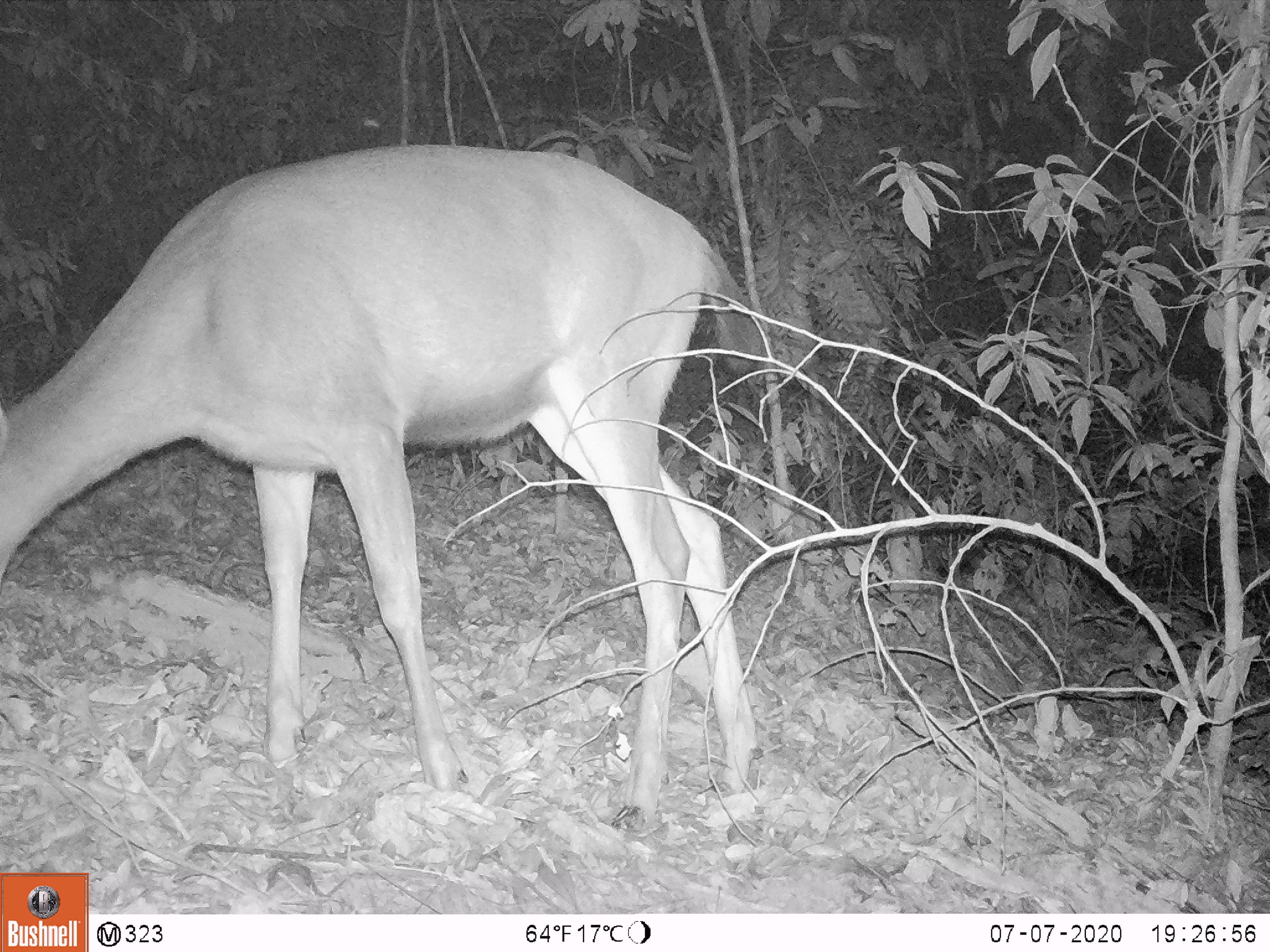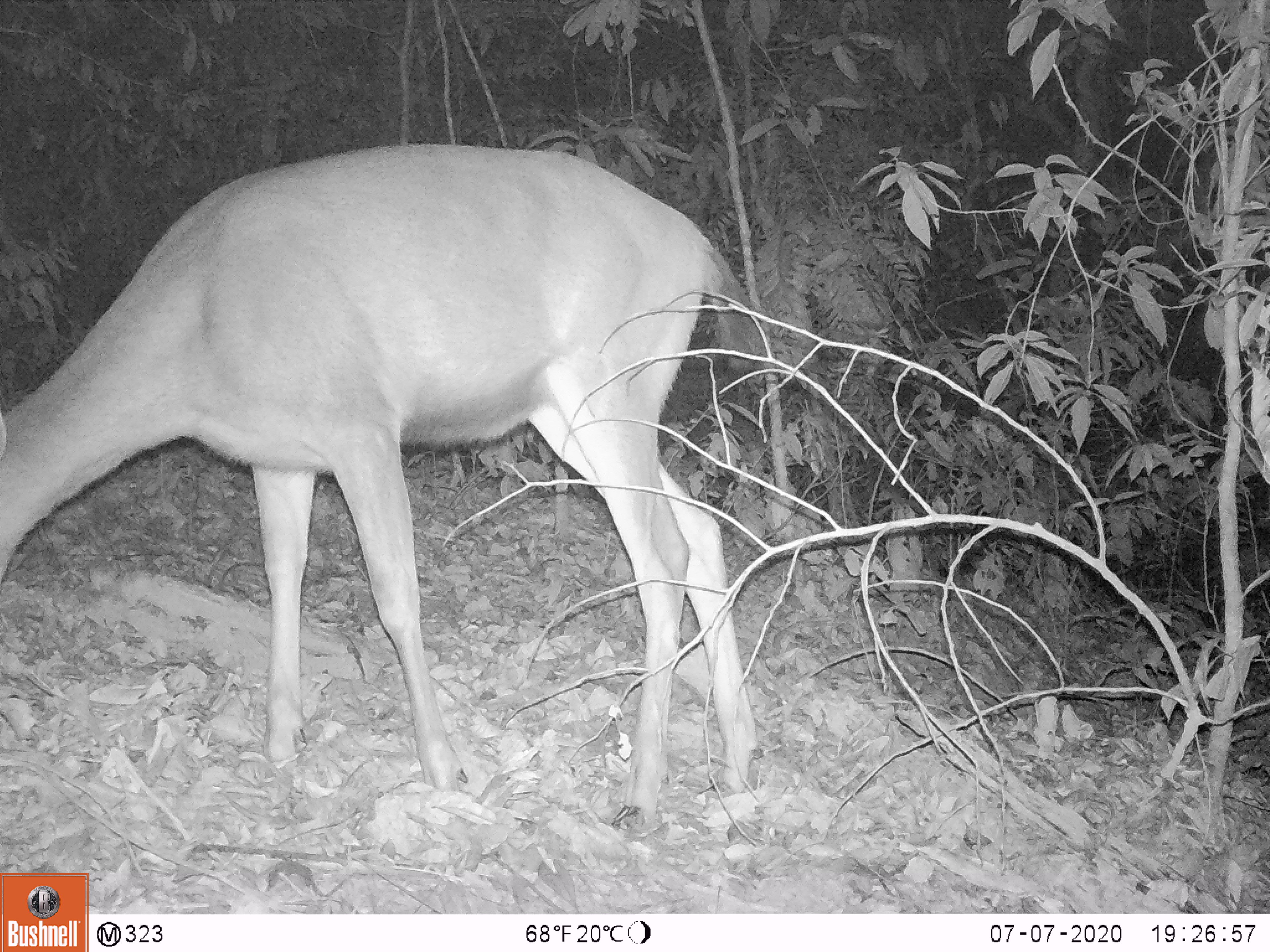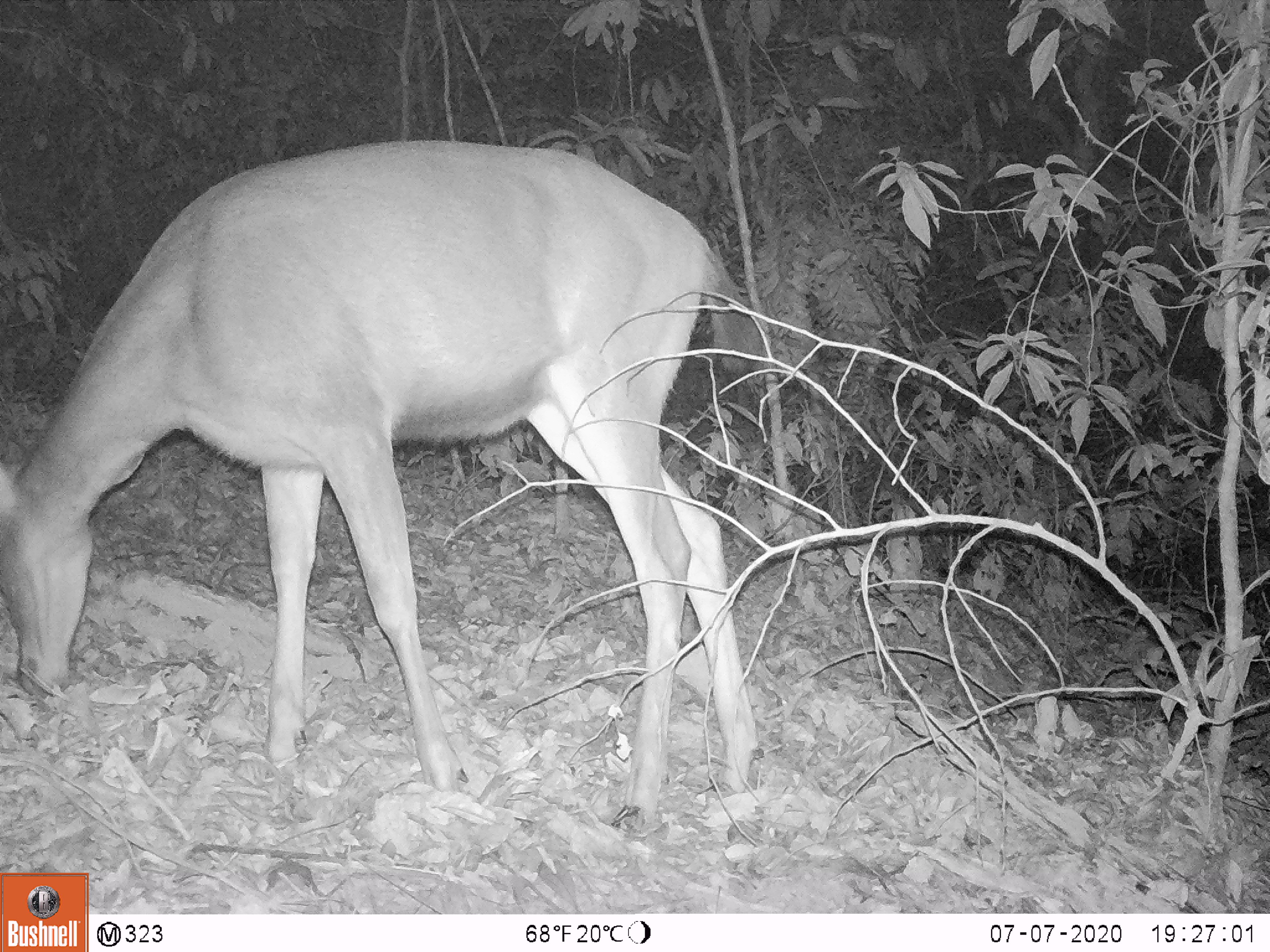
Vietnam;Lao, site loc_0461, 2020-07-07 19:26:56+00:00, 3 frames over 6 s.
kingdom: Animalia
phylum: Chordata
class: Mammalia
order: Artiodactyla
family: Cervidae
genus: Rusa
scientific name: Rusa unicolor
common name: sambar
Sambar (Rusa unicolor). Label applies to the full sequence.